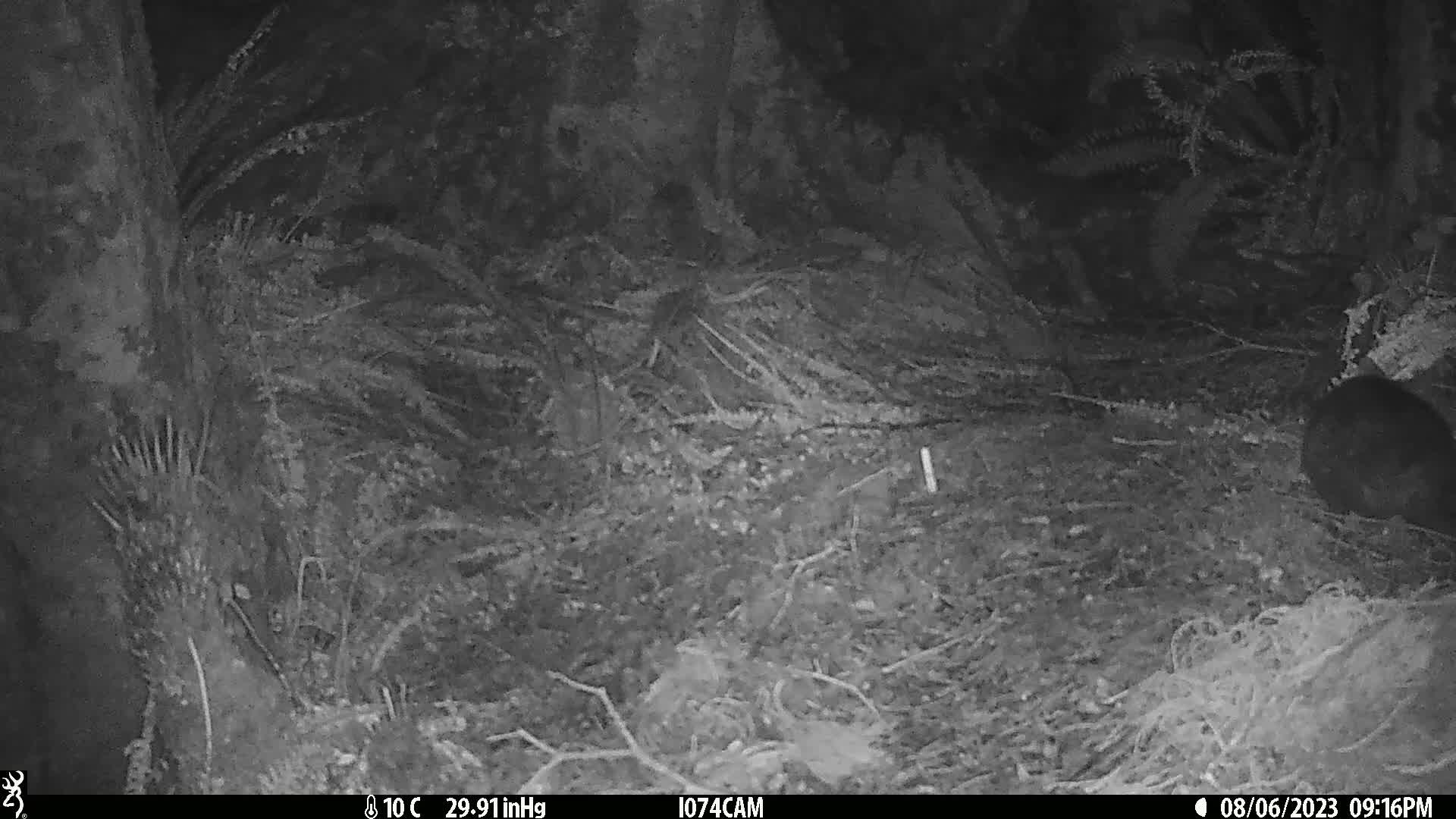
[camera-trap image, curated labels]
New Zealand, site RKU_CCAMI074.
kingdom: Animalia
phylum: Chordata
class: Mammalia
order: Diprotodontia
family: Phalangeridae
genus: Trichosurus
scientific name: Trichosurus vulpecula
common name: common brushtail possum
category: possum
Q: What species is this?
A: Possum (common brushtail possum) (Trichosurus vulpecula).